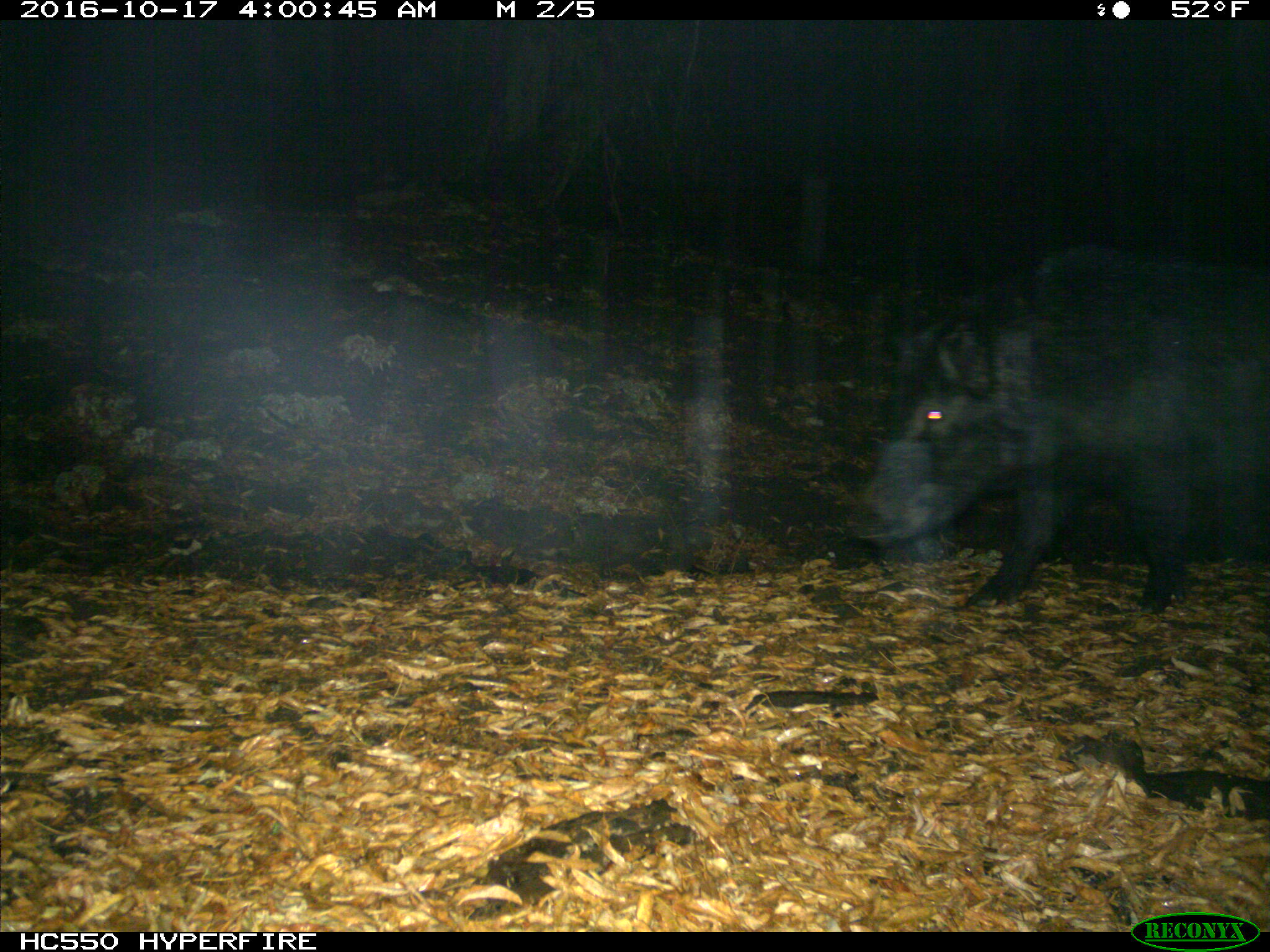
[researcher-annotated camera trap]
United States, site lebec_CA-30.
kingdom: Animalia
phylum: Chordata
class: Mammalia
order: Artiodactyla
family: Suidae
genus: Sus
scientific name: Sus scrofa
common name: wild boar